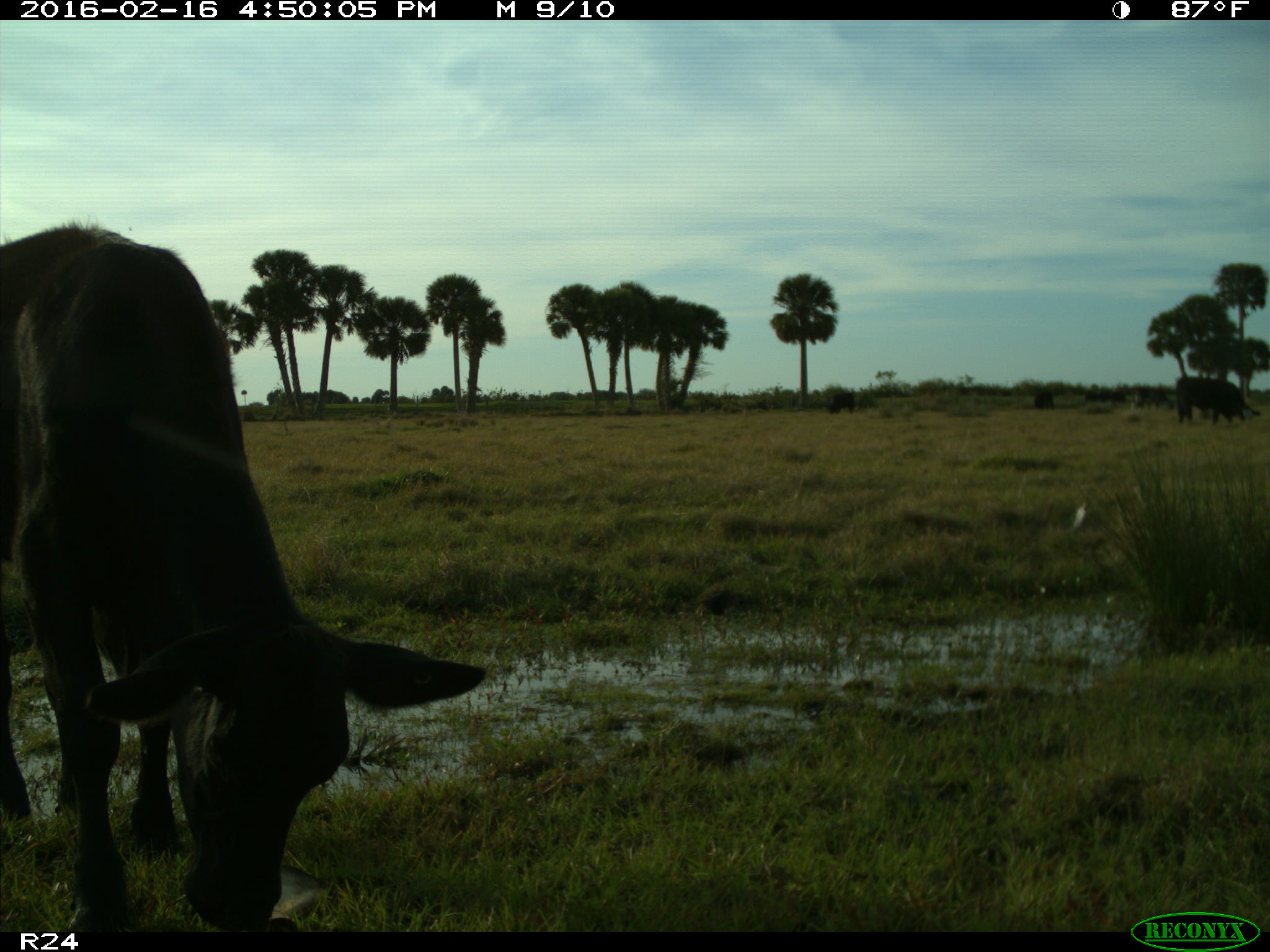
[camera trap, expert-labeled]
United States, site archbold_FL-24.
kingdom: Animalia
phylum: Chordata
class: Mammalia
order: Artiodactyla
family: Bovidae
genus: Bos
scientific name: Bos taurus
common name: domestic cow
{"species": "Bos taurus (domestic cow)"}